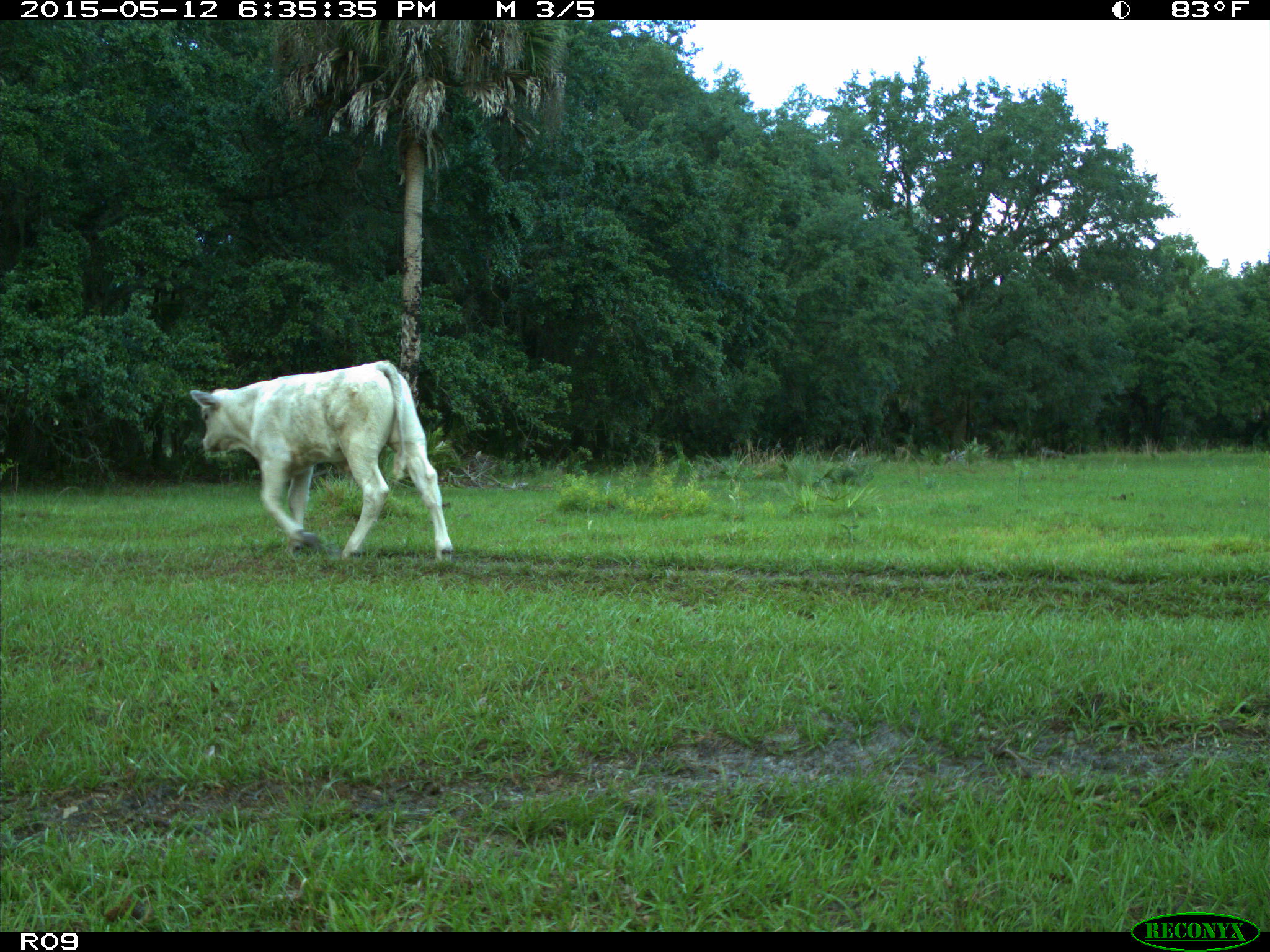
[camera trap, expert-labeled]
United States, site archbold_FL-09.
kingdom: Animalia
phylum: Chordata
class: Mammalia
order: Artiodactyla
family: Bovidae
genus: Bos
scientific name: Bos taurus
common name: domestic cow